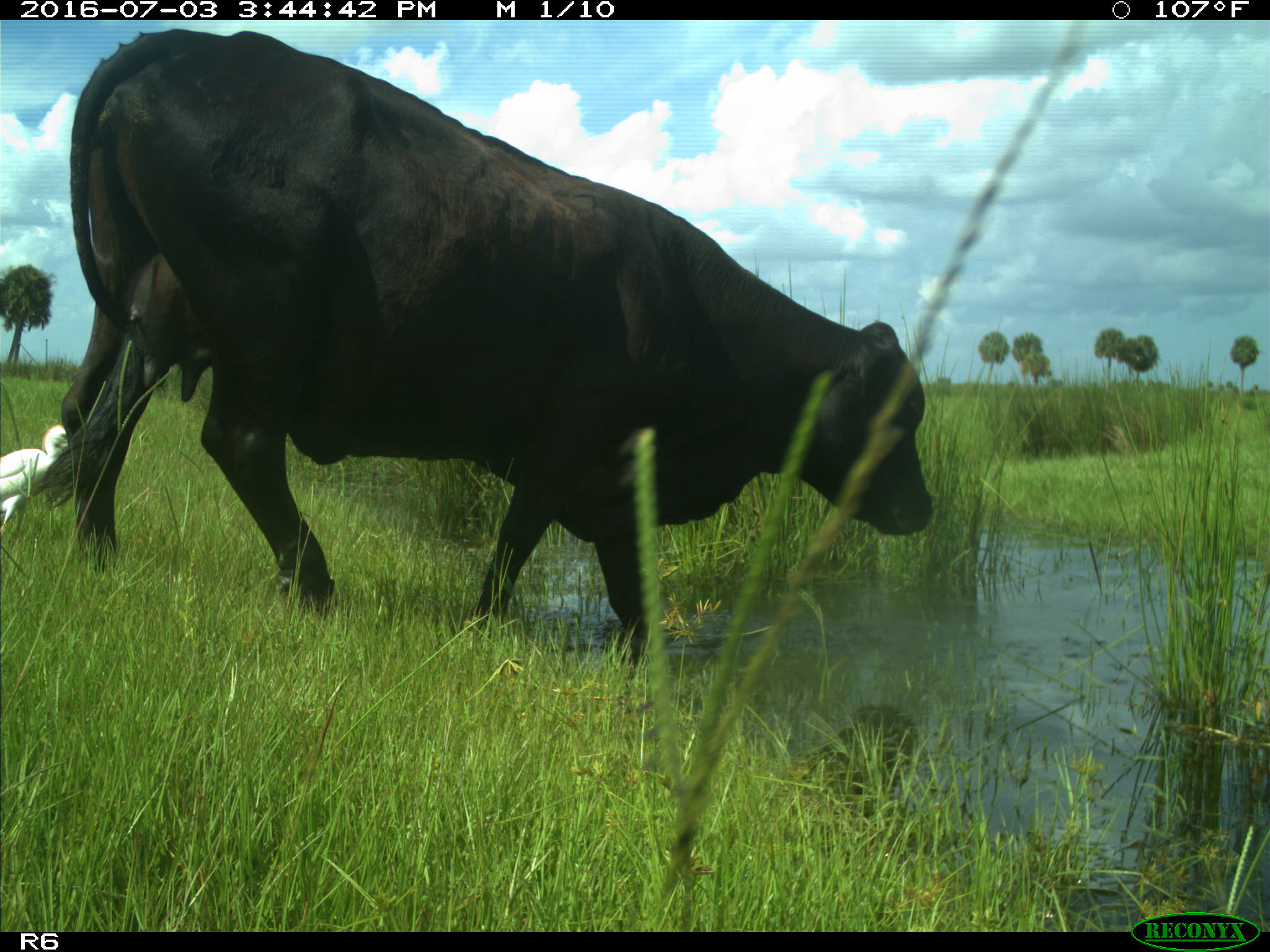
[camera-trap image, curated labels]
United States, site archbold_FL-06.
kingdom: Animalia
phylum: Chordata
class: Mammalia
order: Artiodactyla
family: Bovidae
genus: Bos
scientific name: Bos taurus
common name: domestic cow